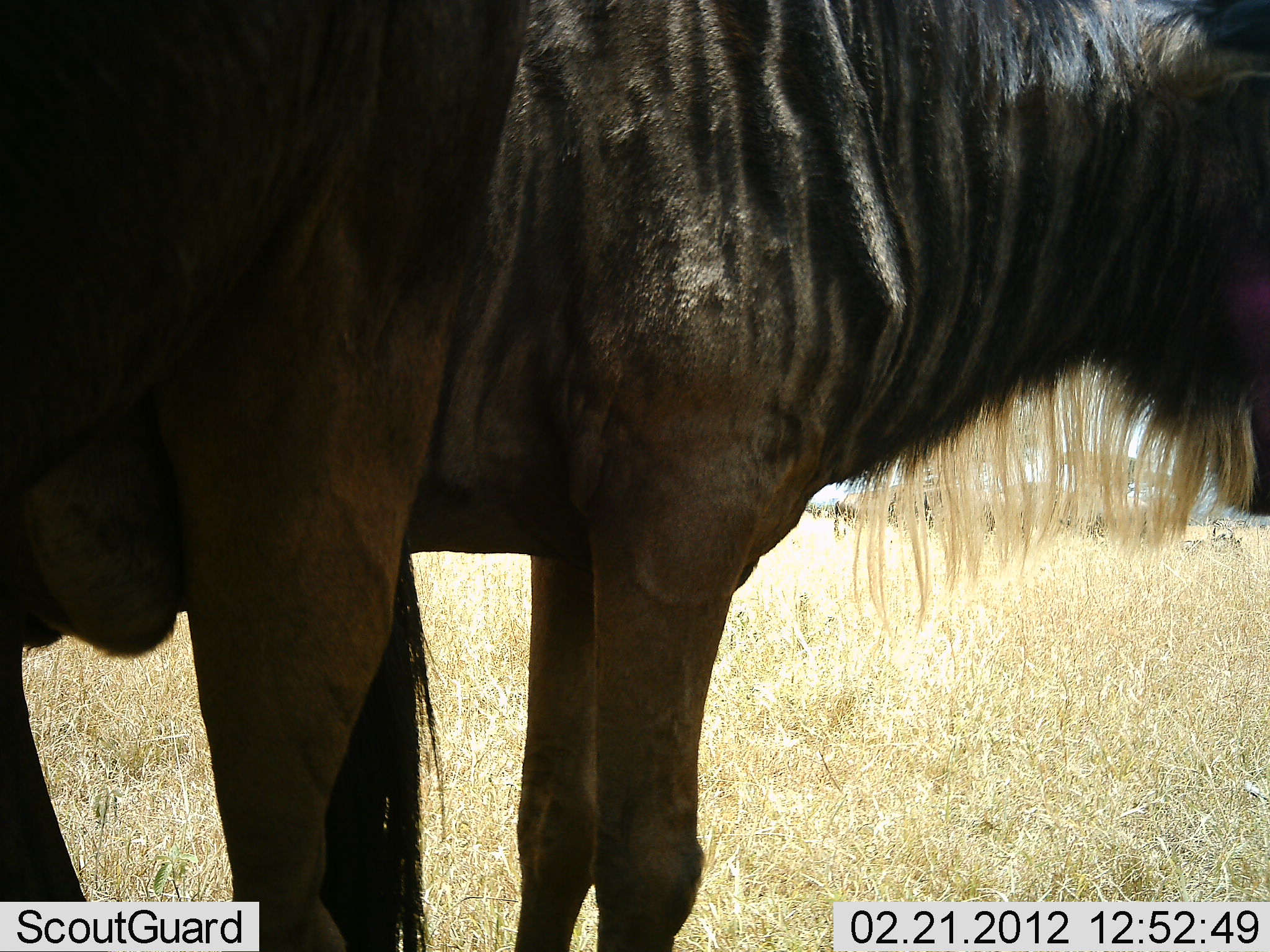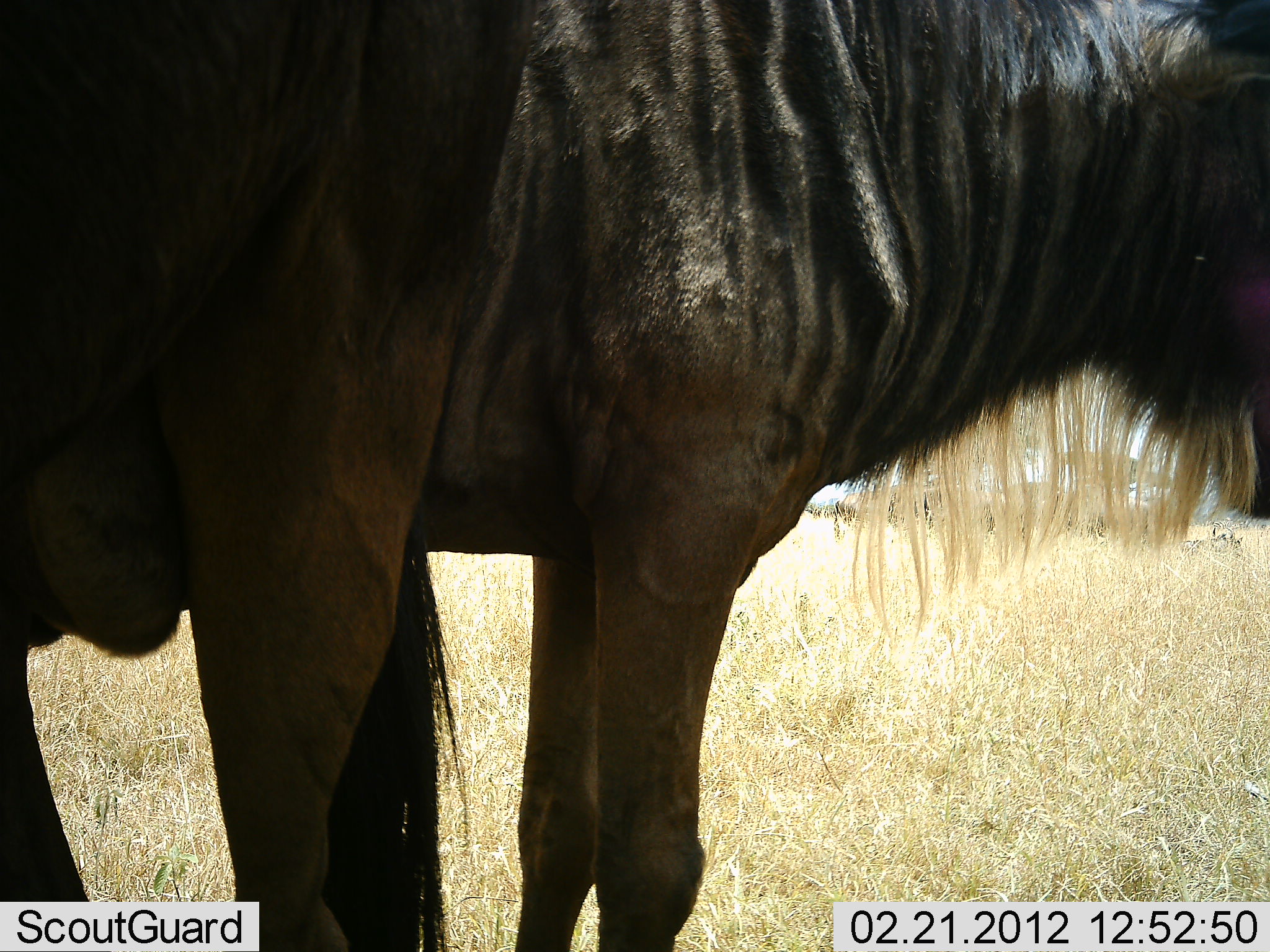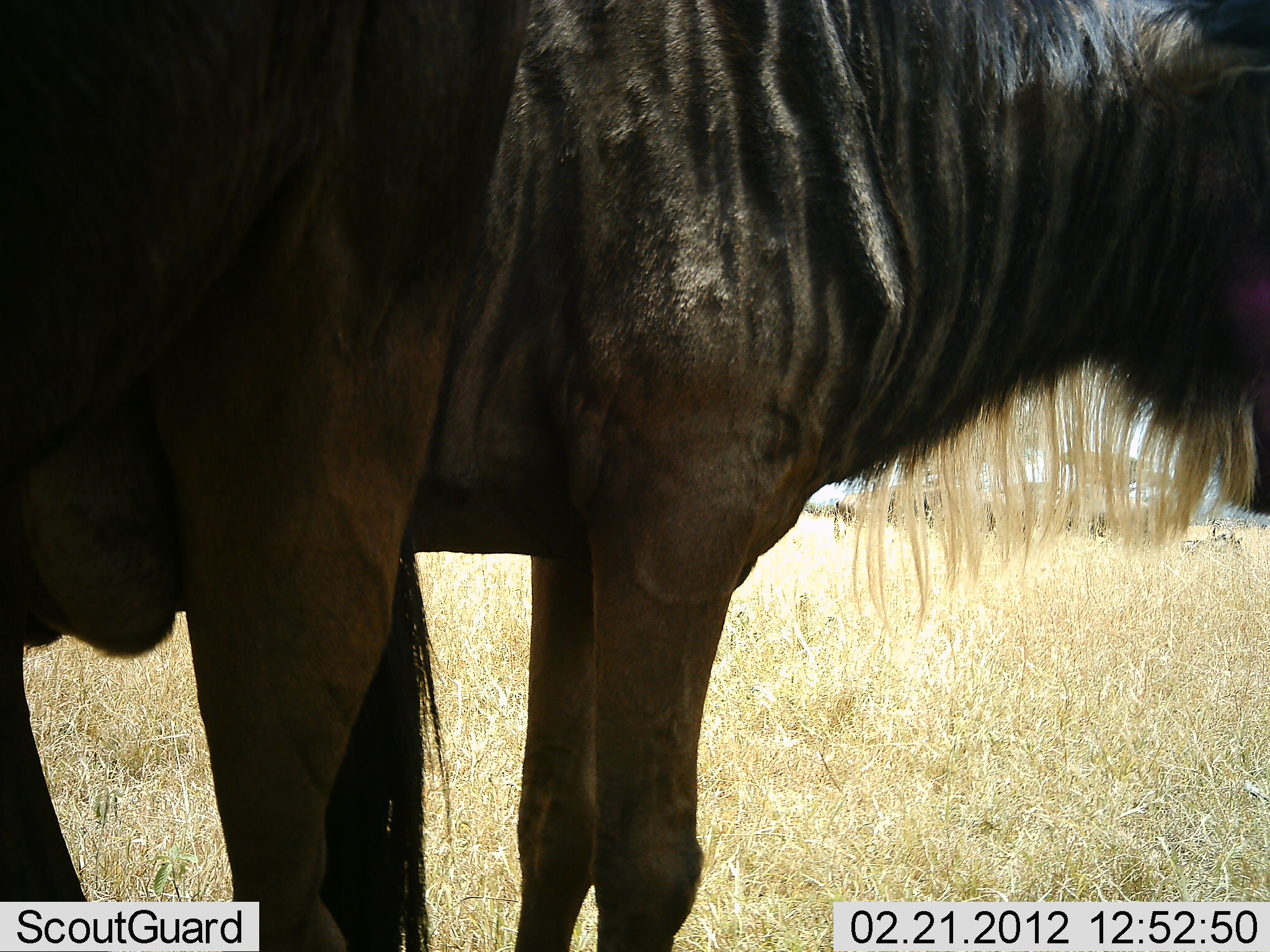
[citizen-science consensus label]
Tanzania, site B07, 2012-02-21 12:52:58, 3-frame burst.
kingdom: Animalia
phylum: Chordata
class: Mammalia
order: Artiodactyla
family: Bovidae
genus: Connochaetes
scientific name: Connochaetes taurinus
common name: blue wildebeest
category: wildebeest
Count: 2.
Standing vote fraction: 92%.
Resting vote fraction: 8%.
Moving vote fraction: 4%.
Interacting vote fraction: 0%.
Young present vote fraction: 0%.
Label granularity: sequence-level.